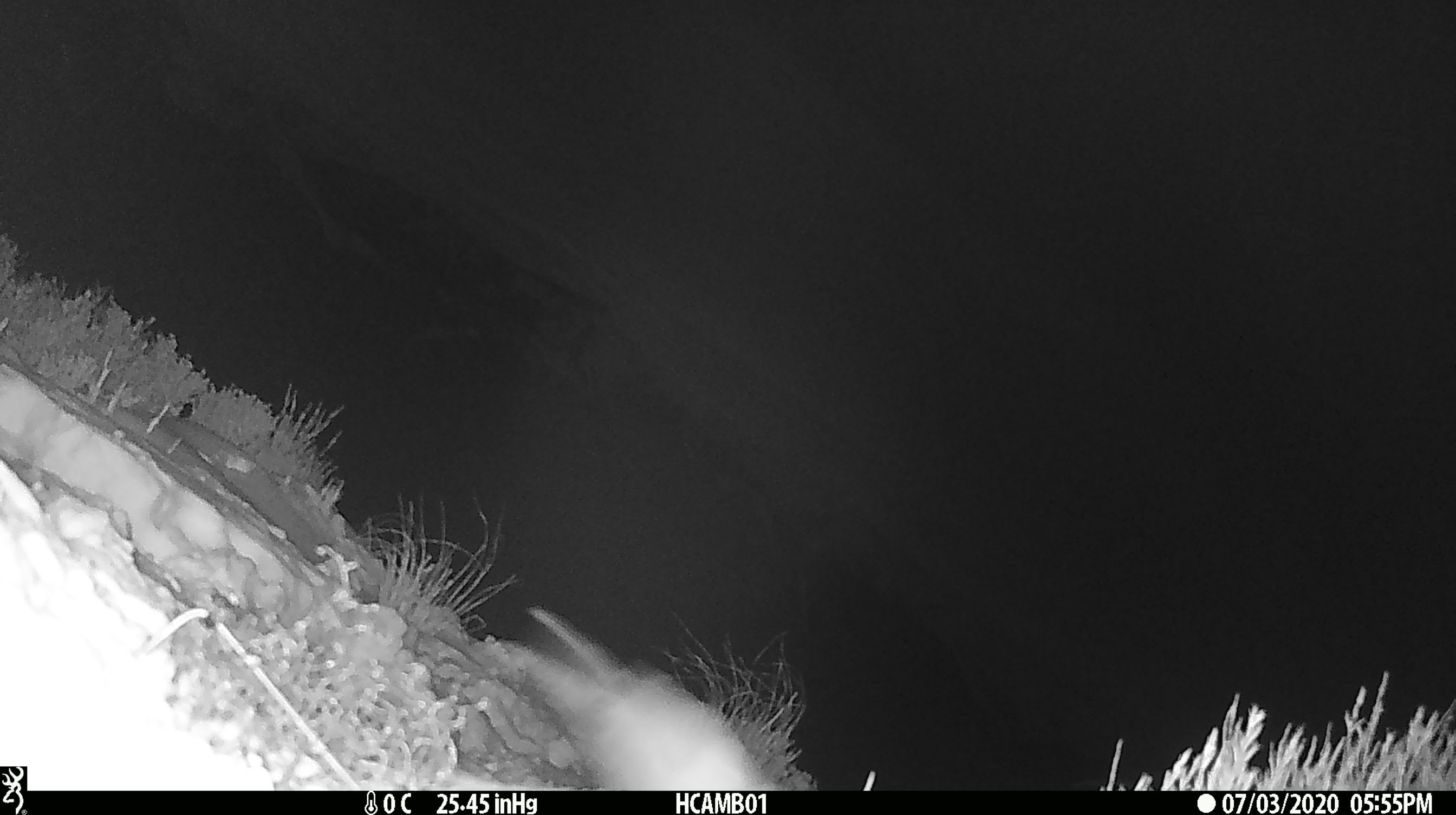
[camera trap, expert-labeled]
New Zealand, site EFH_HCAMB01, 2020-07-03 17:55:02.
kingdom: Animalia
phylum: Chordata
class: Aves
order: Psittaciformes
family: Strigopidae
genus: Nestor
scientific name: Nestor notabilis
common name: kea